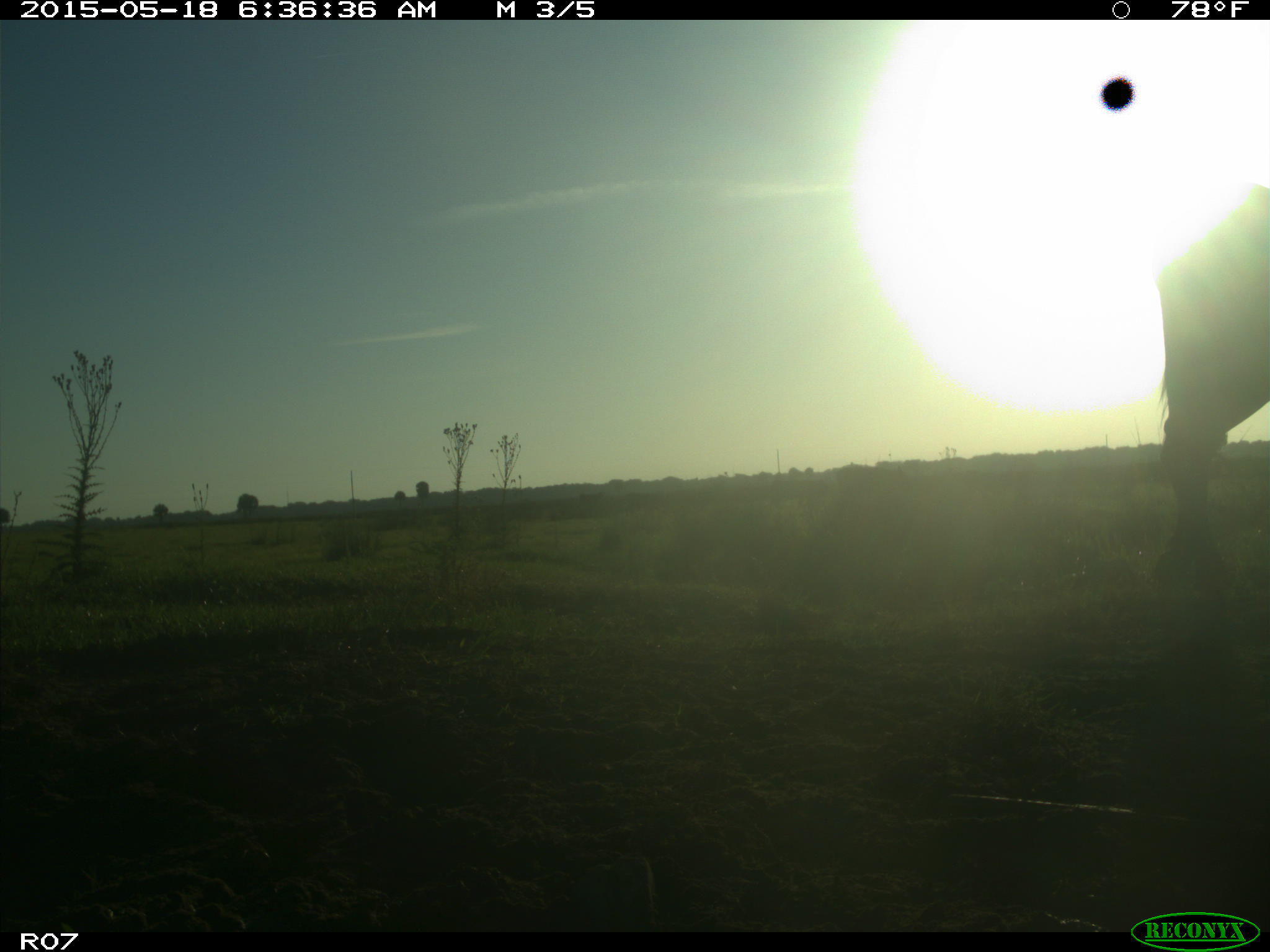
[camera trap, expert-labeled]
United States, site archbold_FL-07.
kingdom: Animalia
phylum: Chordata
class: Mammalia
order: Artiodactyla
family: Bovidae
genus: Bos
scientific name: Bos taurus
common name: domestic cow